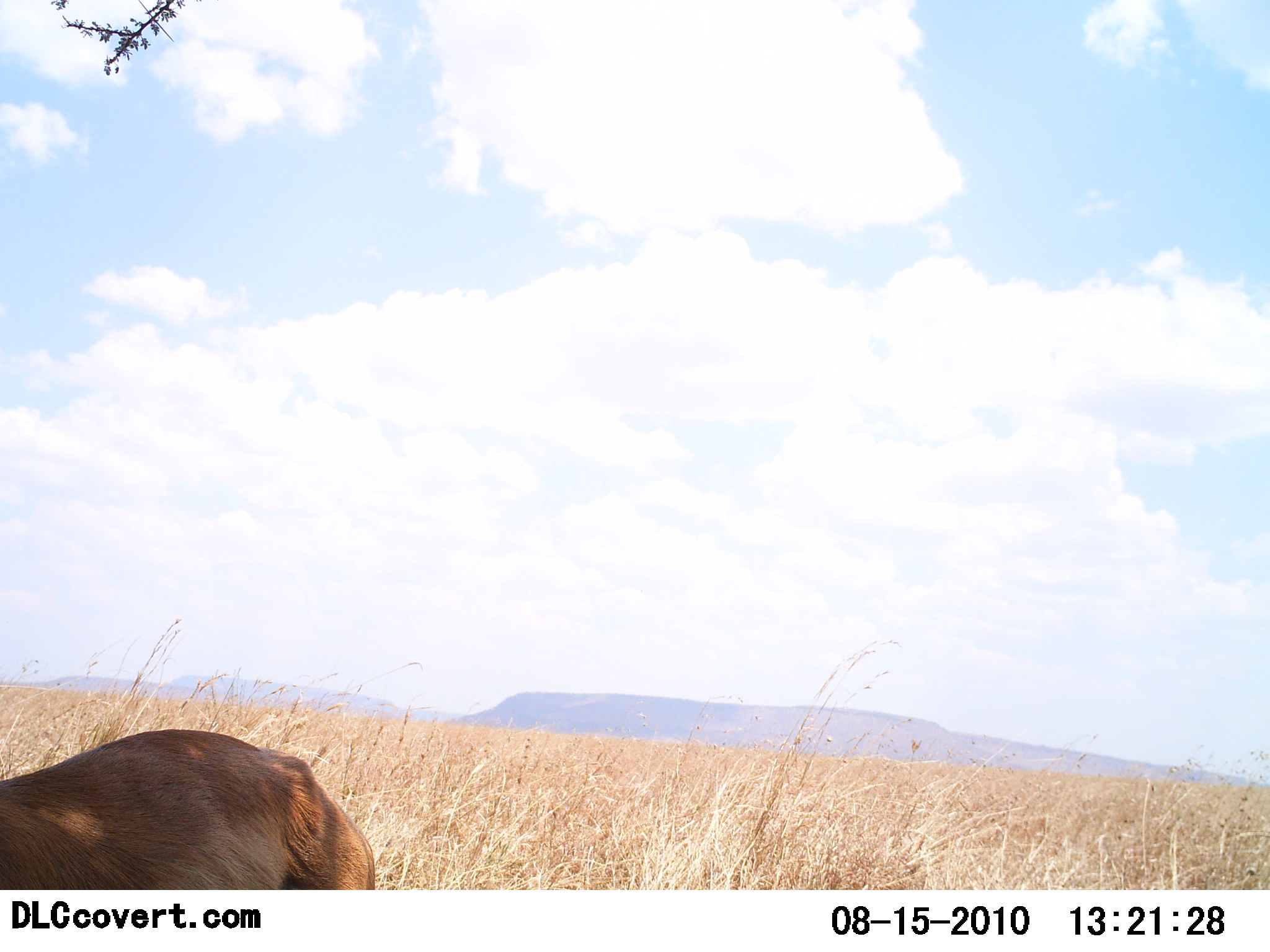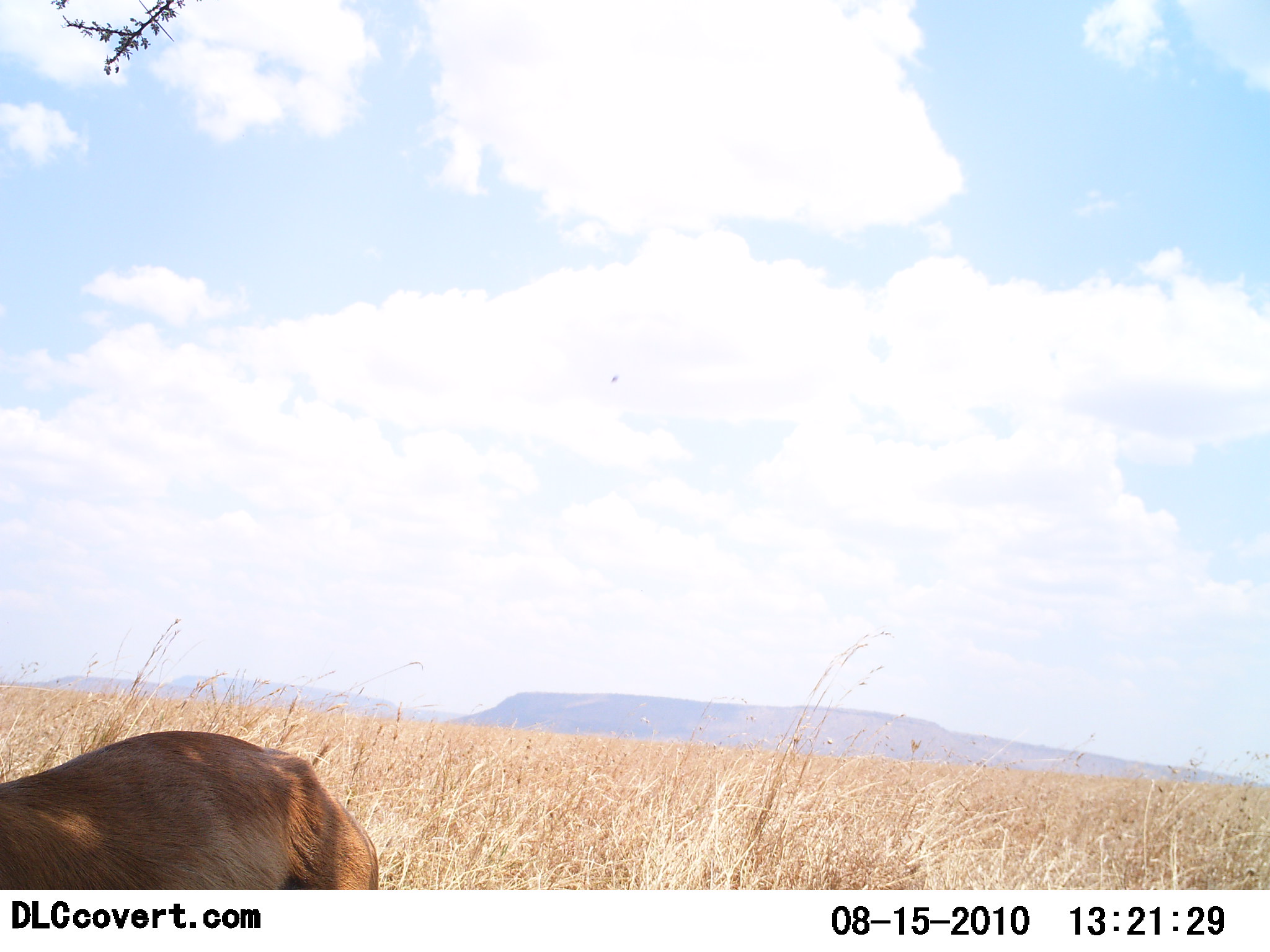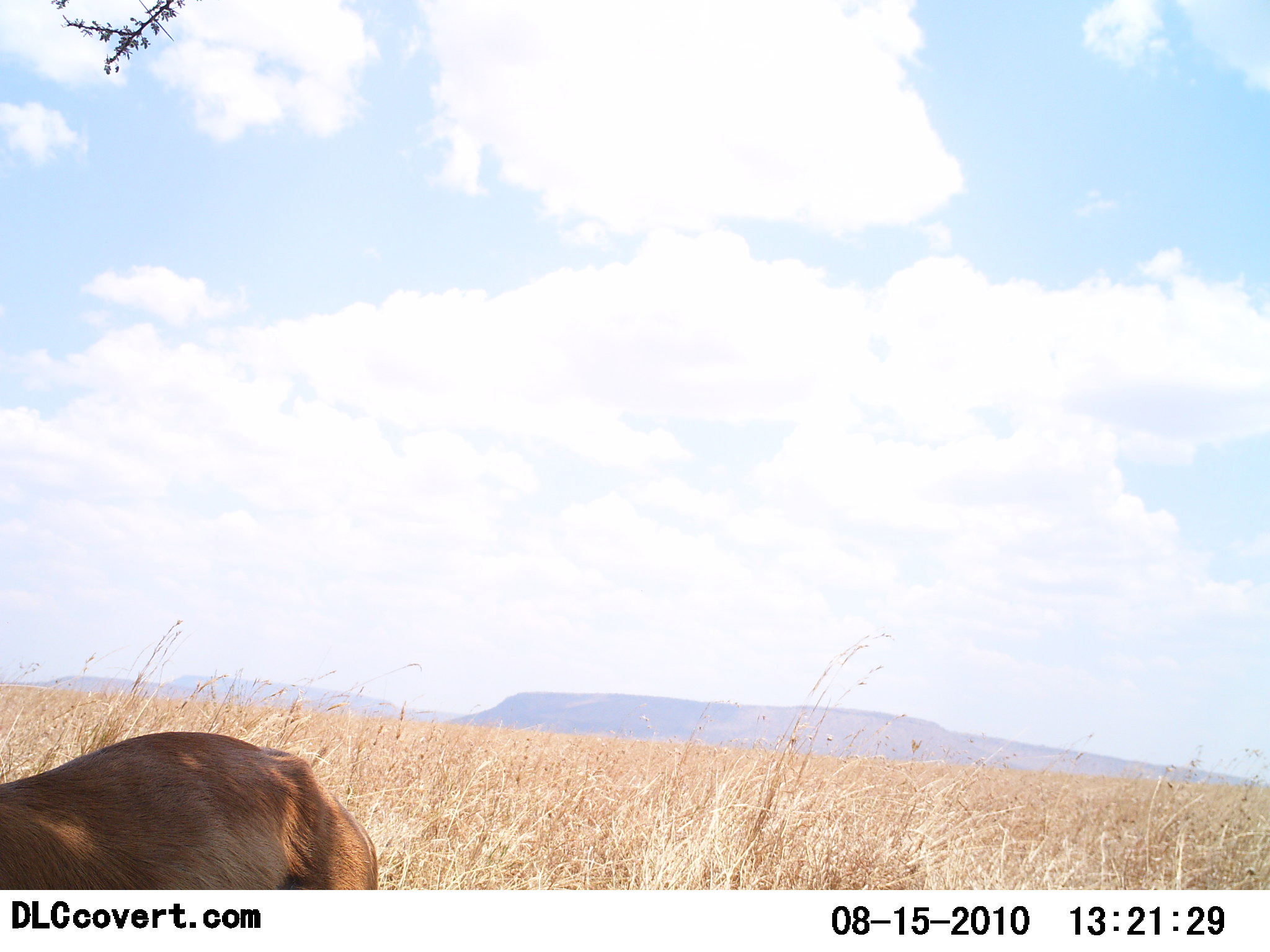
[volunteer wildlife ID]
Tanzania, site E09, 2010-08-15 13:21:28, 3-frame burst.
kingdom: Animalia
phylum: Chordata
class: Mammalia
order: Artiodactyla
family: Bovidae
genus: Eudorcas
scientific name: Eudorcas thomsonii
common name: thomson's gazelle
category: gazellethomsons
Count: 1.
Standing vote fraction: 100%.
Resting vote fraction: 0%.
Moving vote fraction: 20%.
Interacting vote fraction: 0%.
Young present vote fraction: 0%.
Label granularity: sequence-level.